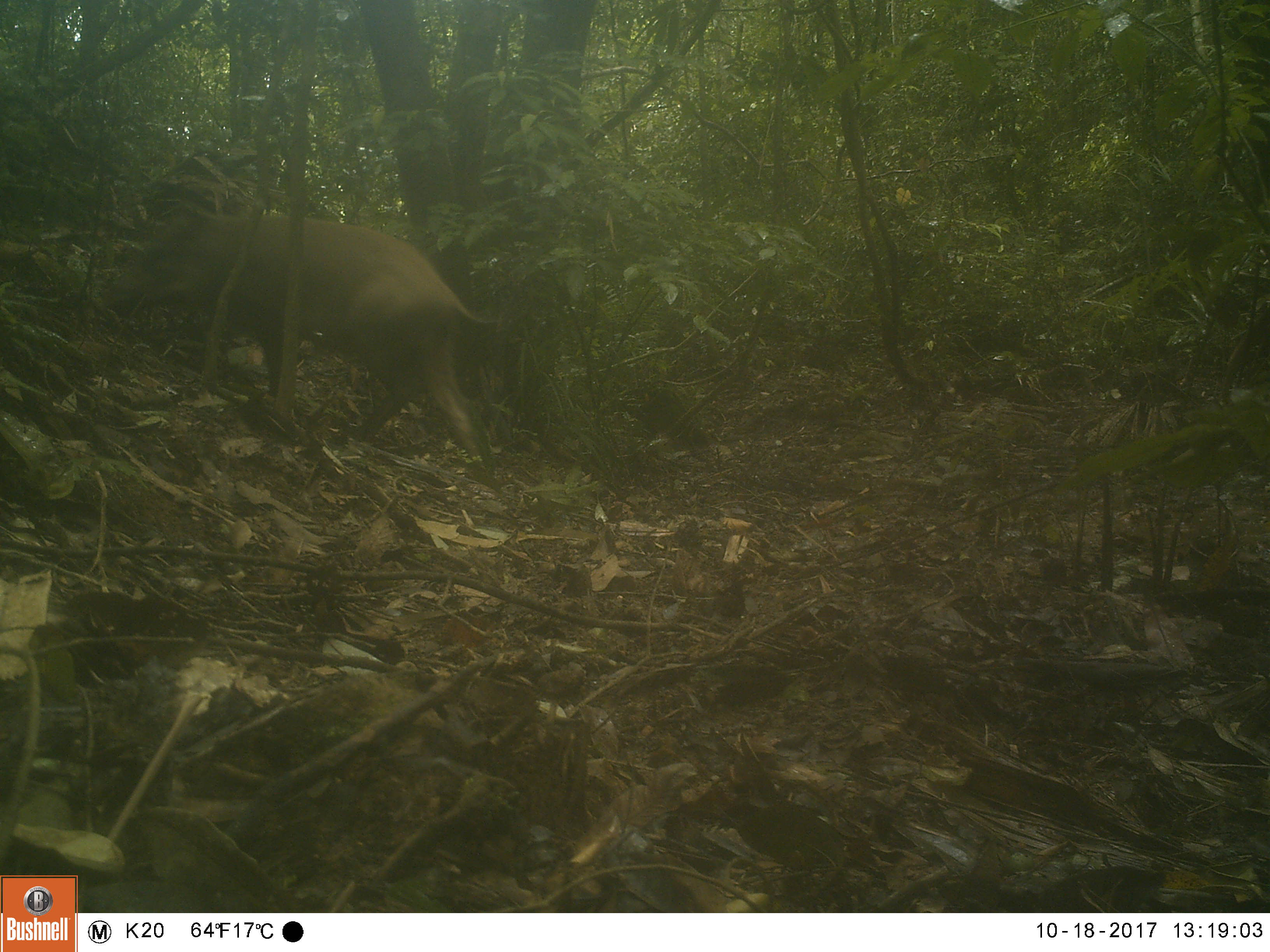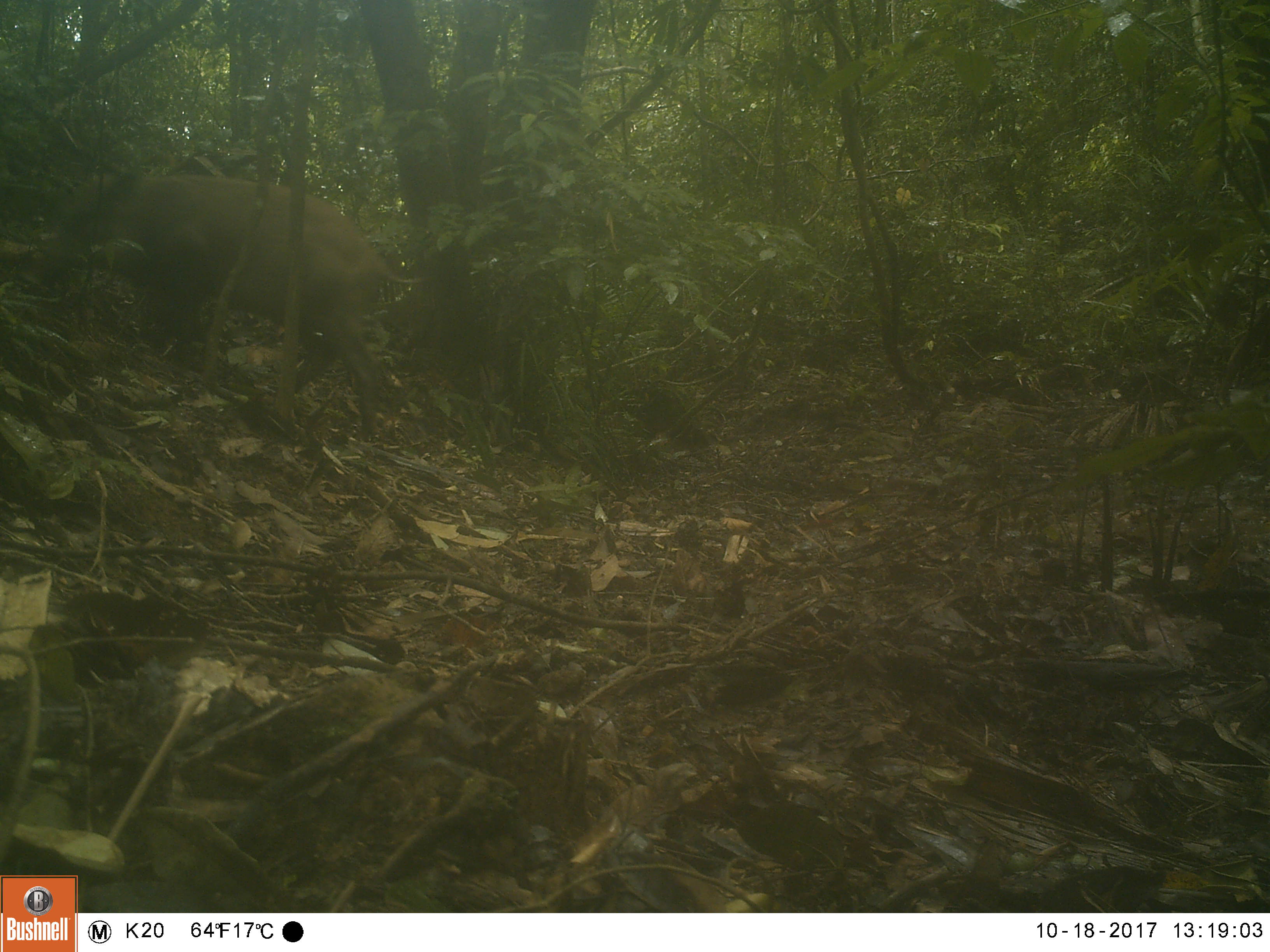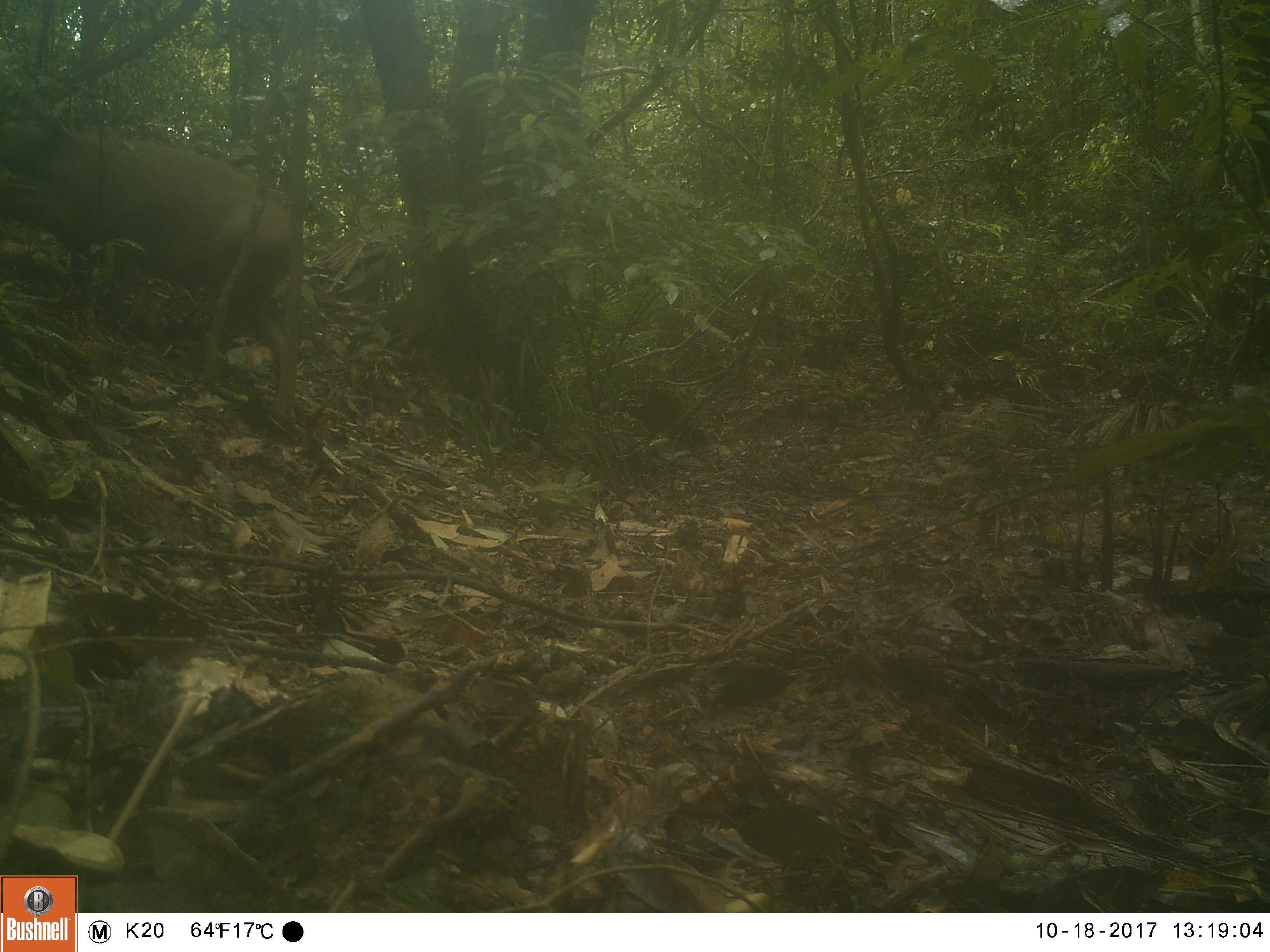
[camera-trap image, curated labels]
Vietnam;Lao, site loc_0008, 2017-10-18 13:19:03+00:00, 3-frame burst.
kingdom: Animalia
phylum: Chordata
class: Mammalia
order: Artiodactyla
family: Suidae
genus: Sus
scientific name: Sus scrofa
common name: eurasian wild pig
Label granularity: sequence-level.